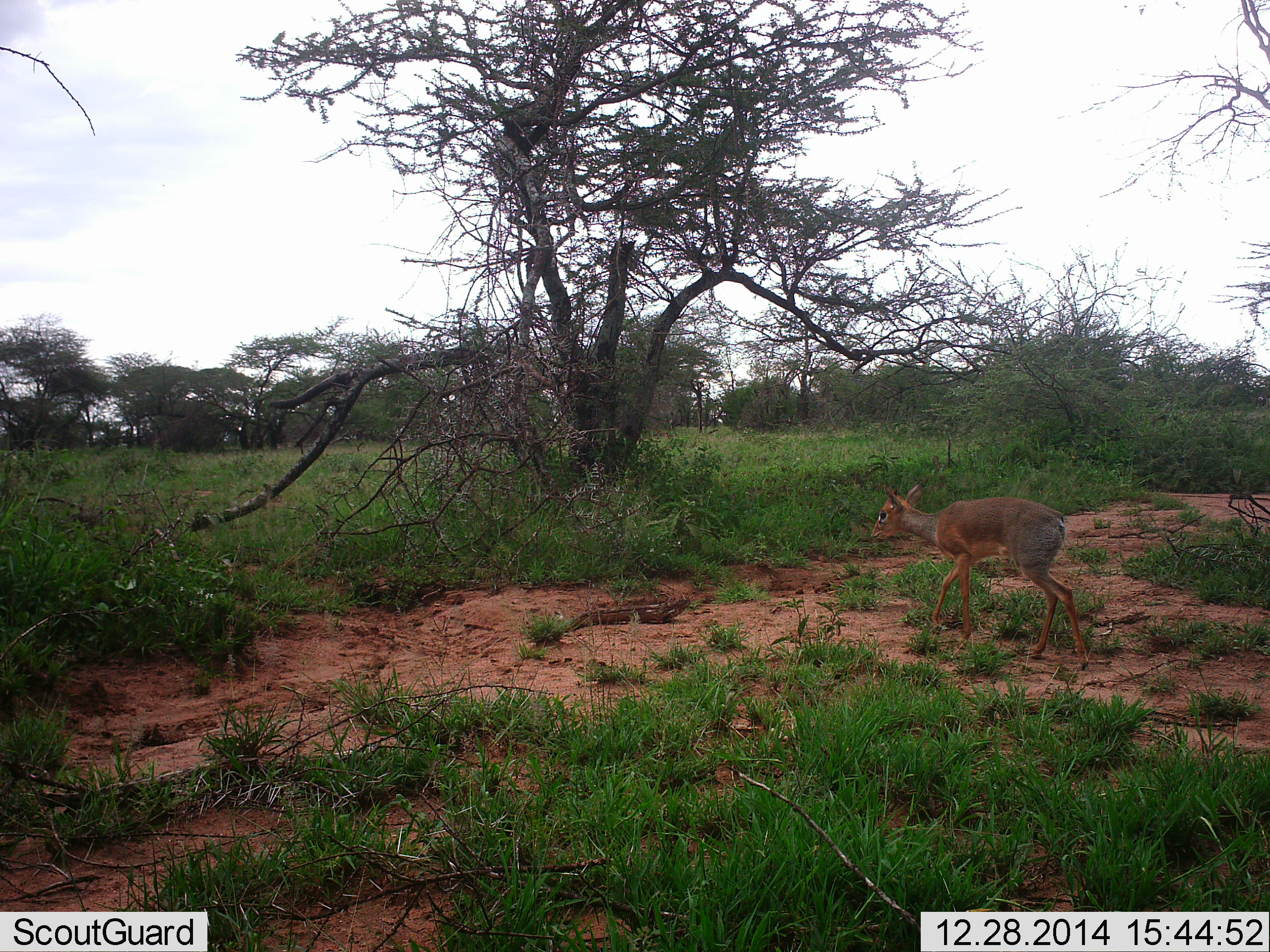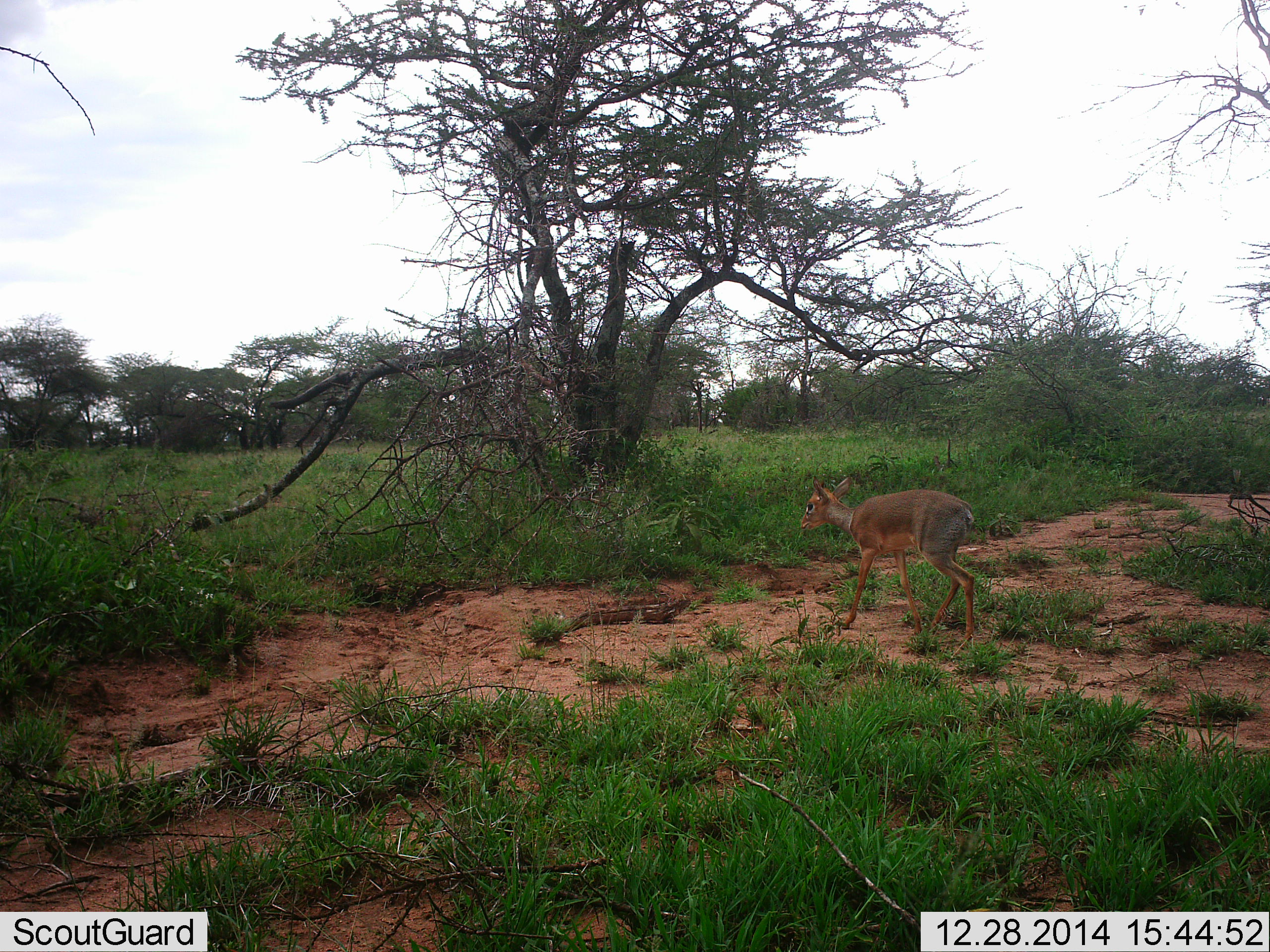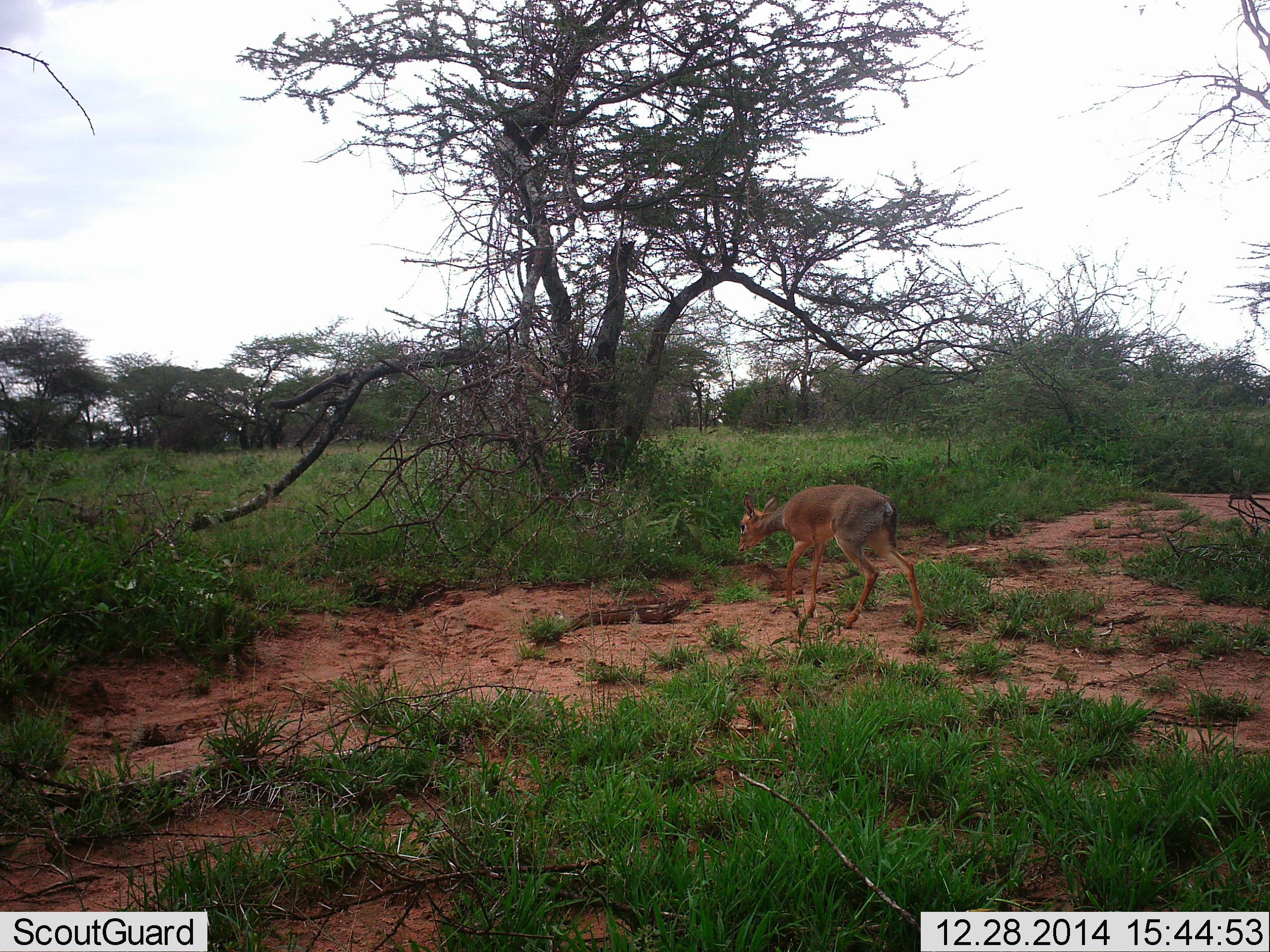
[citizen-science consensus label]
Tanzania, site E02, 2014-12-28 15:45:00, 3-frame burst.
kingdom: Animalia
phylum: Chordata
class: Mammalia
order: Artiodactyla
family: Bovidae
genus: Madoqua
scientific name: Madoqua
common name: dikdik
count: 1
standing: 10%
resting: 0%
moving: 90%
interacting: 0%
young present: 0%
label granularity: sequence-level